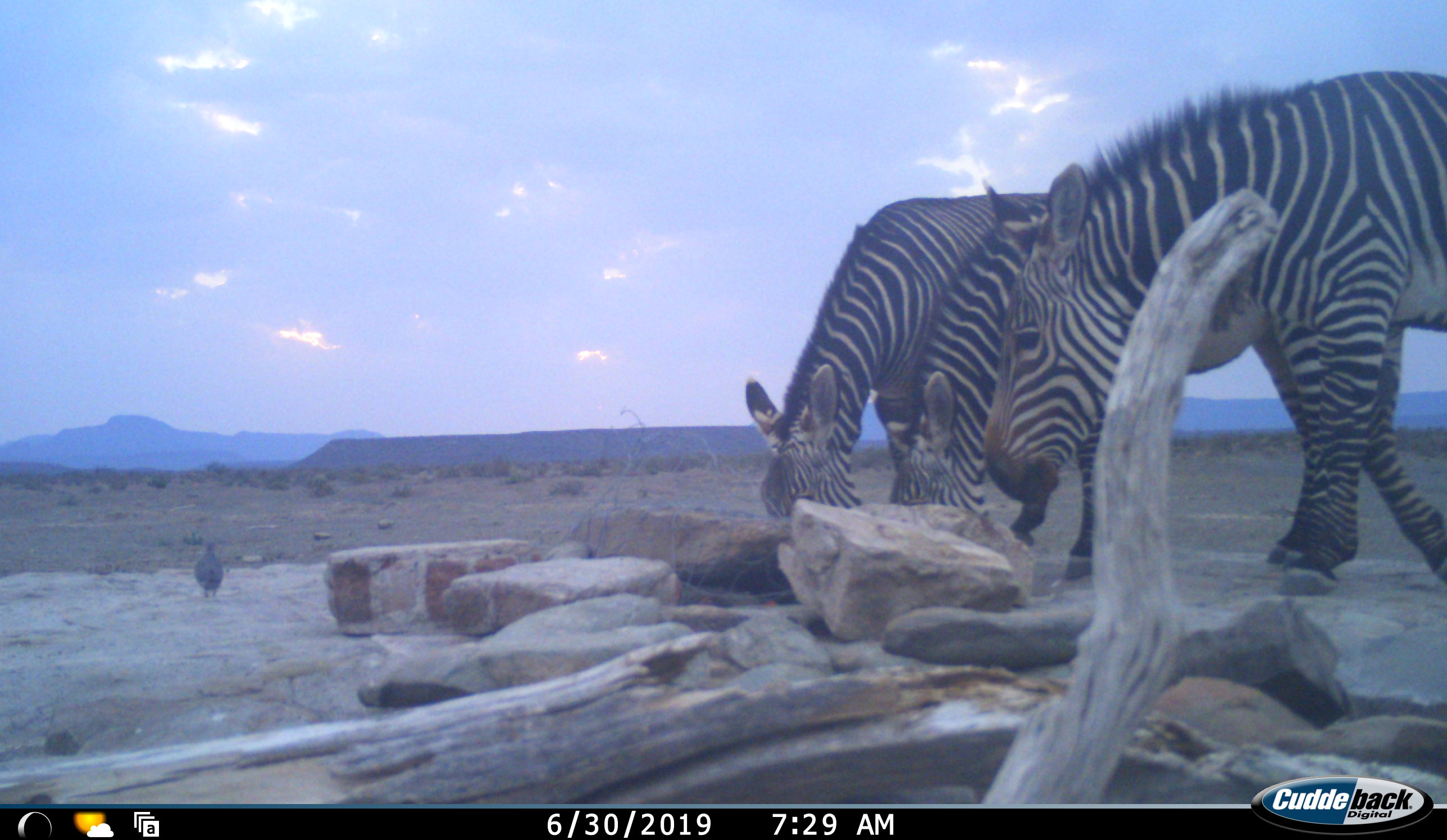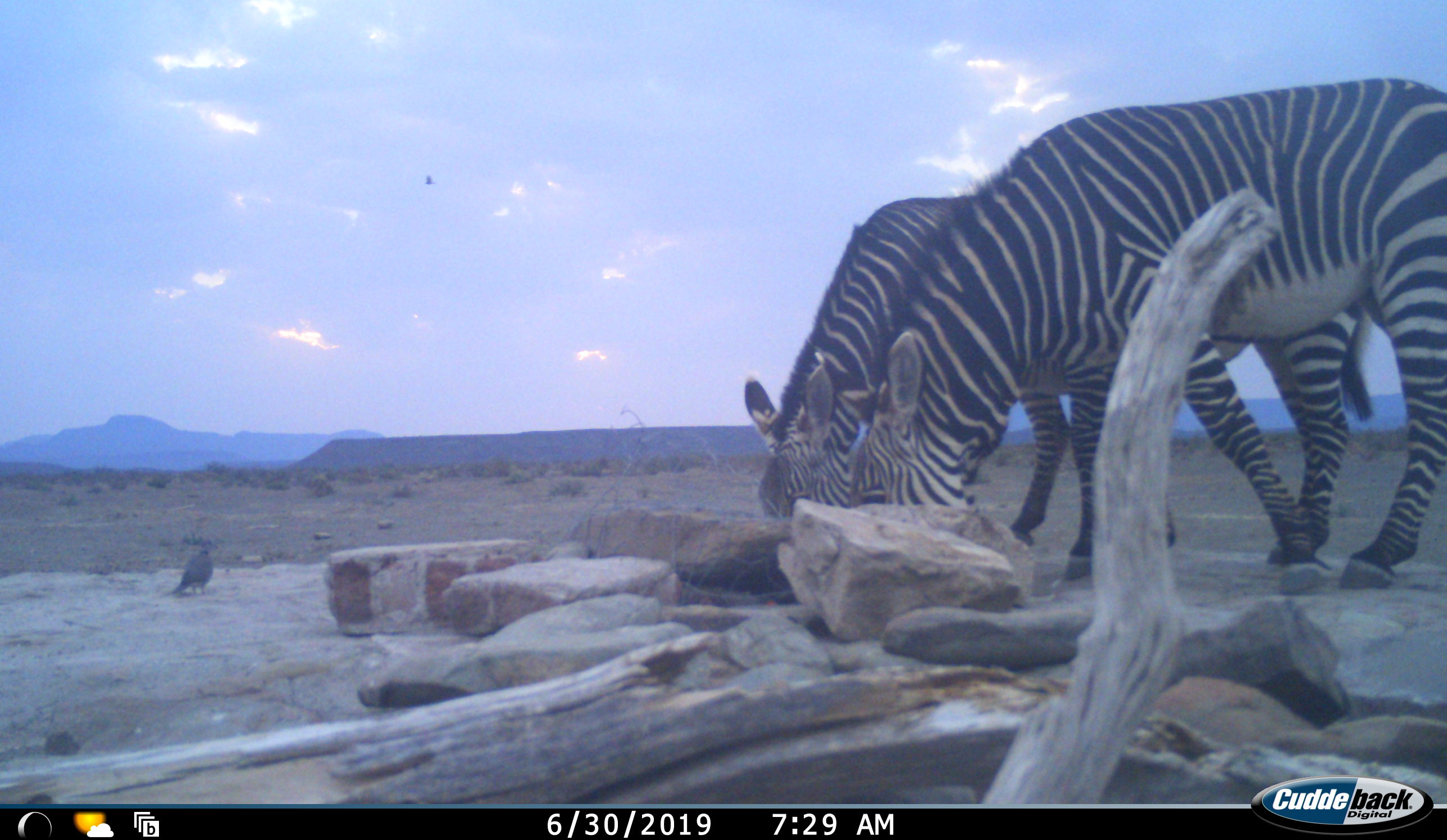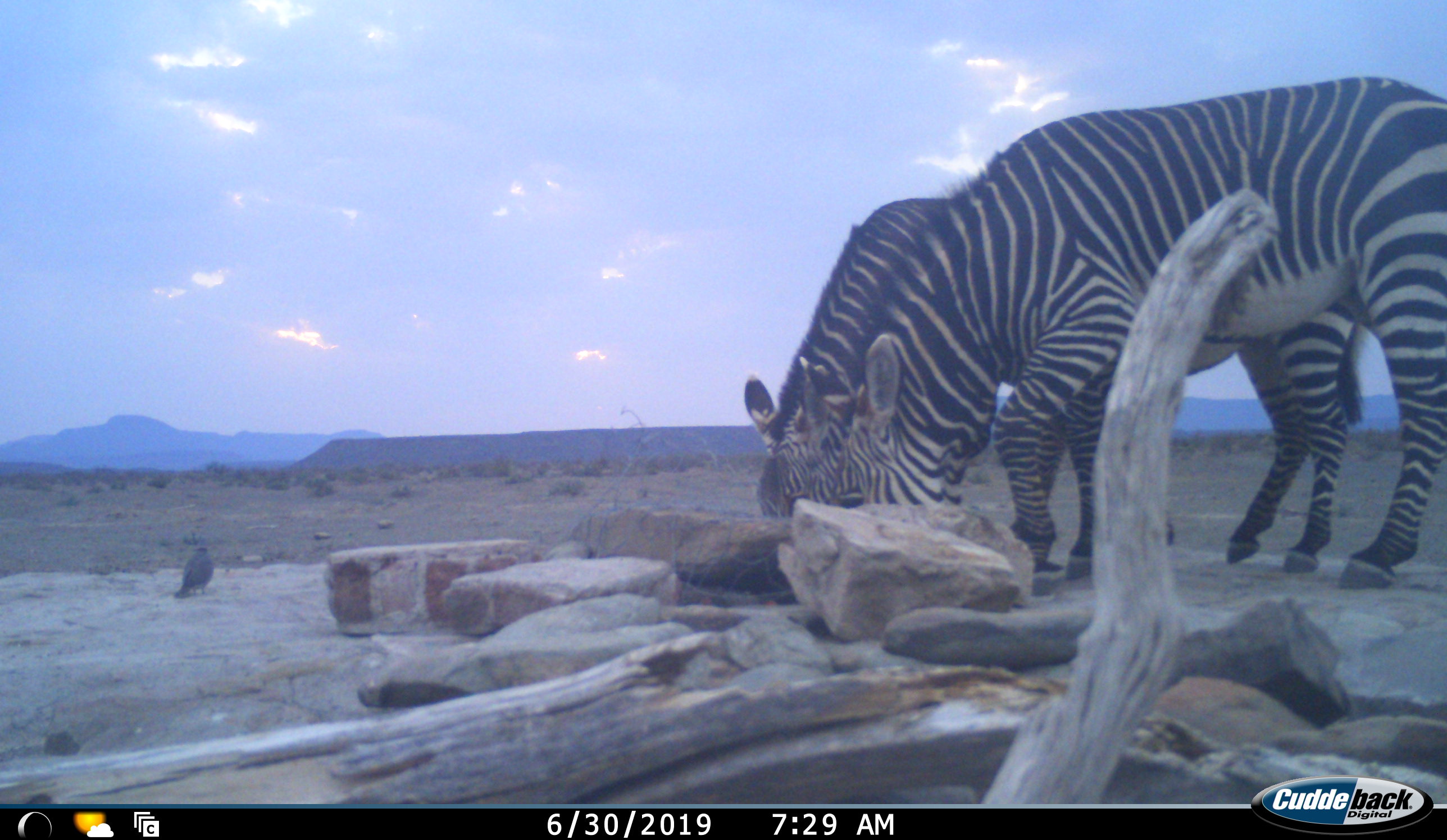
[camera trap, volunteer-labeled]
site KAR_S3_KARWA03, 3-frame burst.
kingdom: Animalia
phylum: Chordata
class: Mammalia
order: Perissodactyla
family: Equidae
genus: Equus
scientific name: Equus zebra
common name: mountain zebra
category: zebramountain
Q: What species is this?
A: Zebramountain (mountain zebra) (Equus zebra).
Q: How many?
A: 3.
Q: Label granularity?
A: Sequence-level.